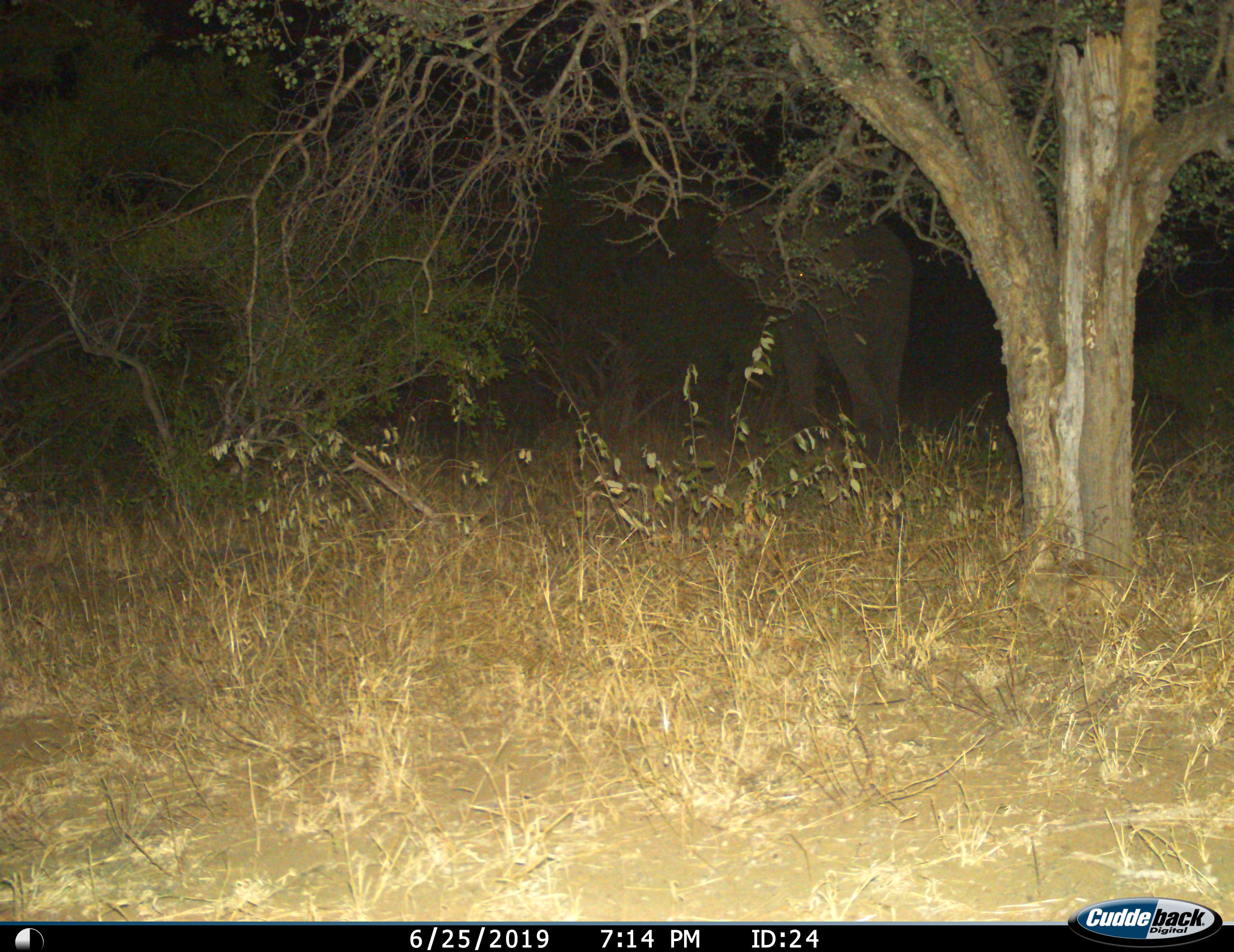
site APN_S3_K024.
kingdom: Animalia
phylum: Chordata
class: Mammalia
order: Proboscidea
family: Elephantidae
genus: Loxodonta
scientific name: Loxodonta africana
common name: african bush elephant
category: elephant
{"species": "elephant (african bush elephant) (Loxodonta africana)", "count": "1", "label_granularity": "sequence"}